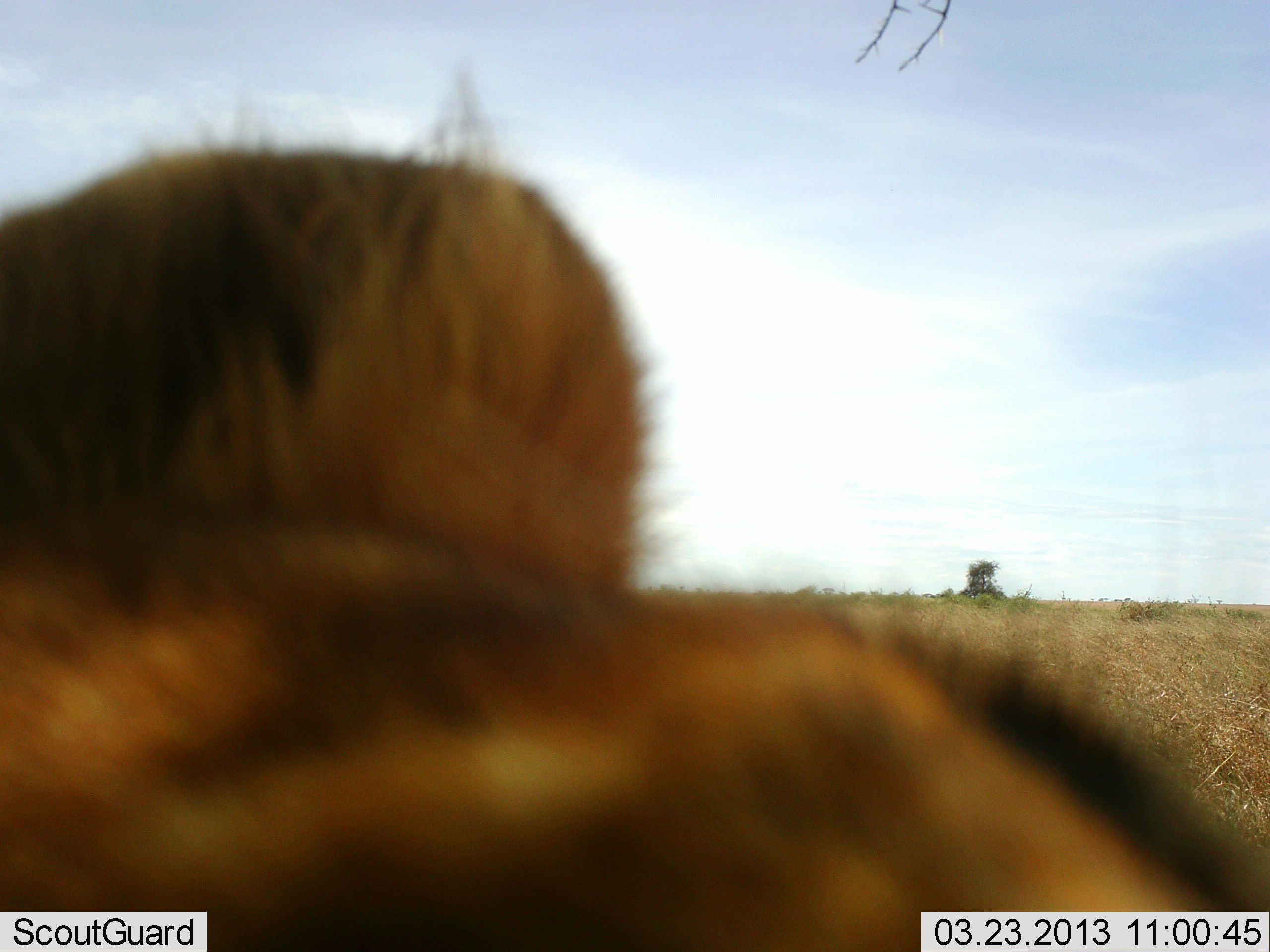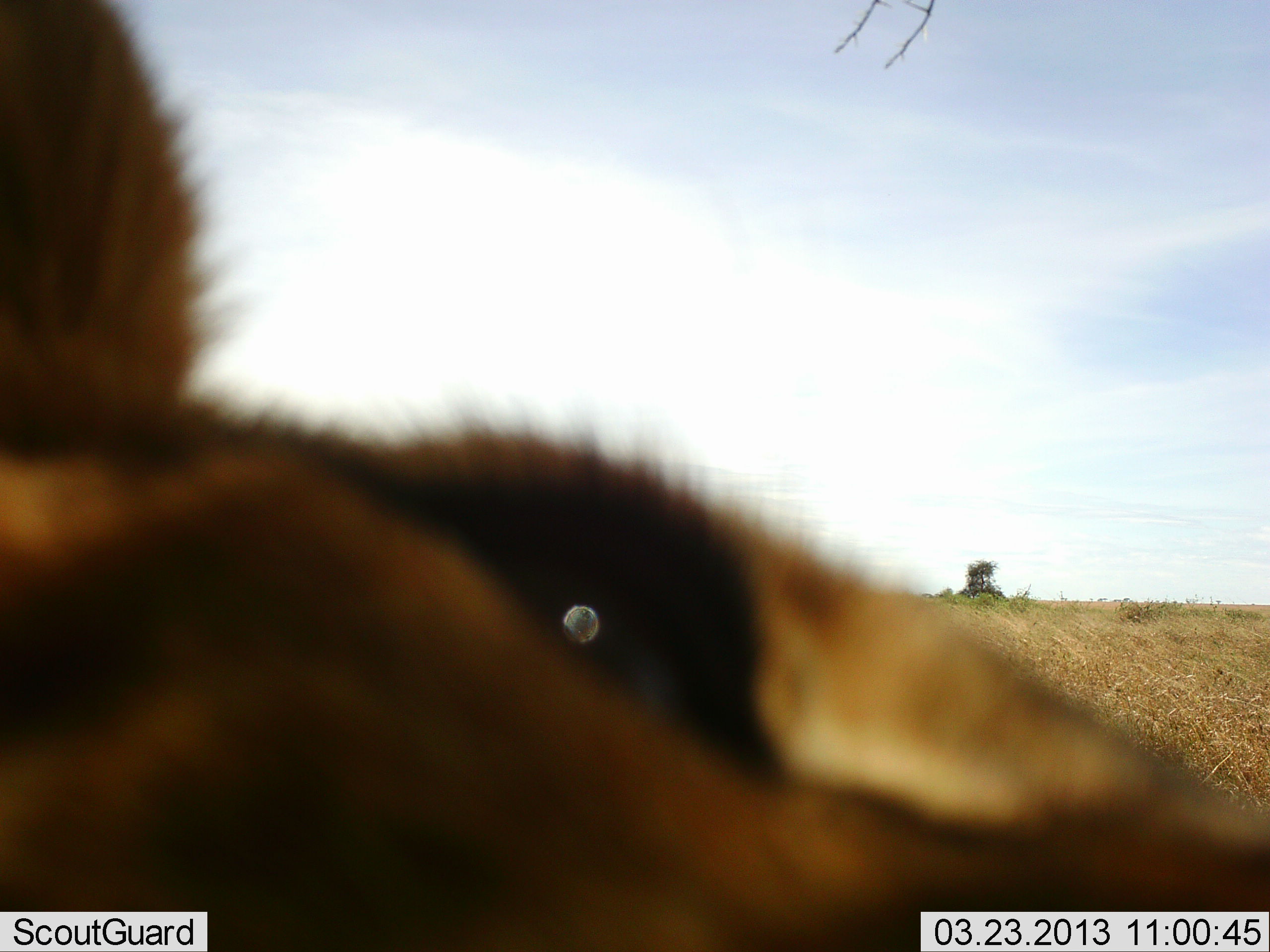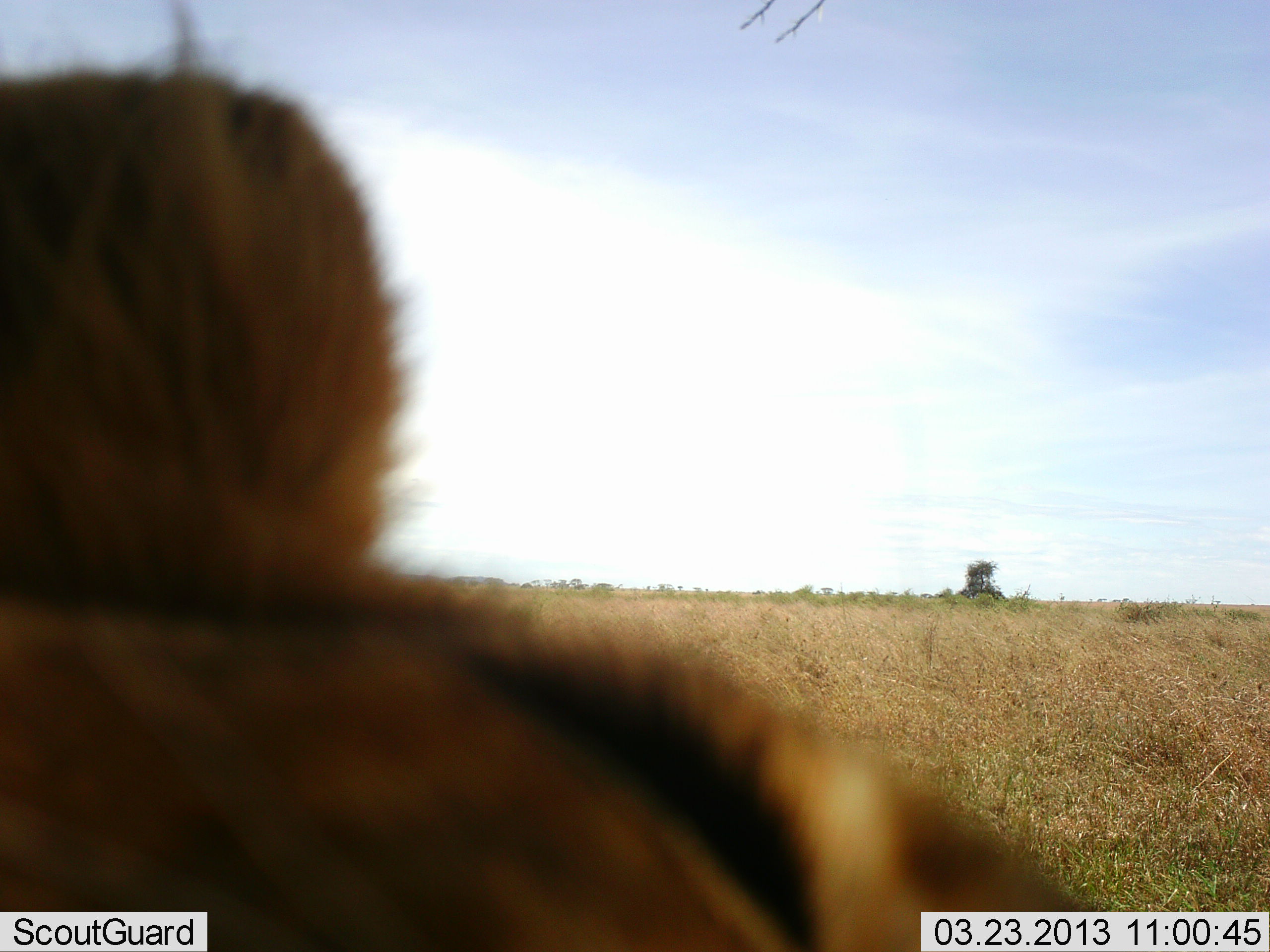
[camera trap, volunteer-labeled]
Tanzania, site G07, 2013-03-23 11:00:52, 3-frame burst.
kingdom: Animalia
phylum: Chordata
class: Mammalia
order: Carnivora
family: Felidae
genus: Panthera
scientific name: Panthera leo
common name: lion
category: lionfemale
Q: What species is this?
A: Lionfemale (lion) (Panthera leo).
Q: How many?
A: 1.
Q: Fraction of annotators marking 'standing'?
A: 33%.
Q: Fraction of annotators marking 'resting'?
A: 27%.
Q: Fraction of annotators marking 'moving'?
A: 33%.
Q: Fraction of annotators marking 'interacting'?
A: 7%.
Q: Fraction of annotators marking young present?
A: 0%.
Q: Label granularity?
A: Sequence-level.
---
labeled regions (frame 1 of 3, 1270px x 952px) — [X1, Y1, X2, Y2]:
animal: [0, 46, 1270, 952]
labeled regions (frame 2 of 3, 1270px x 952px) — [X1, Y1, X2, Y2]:
animal: [0, 0, 1270, 951]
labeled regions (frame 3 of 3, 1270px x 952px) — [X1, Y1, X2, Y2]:
animal: [0, 0, 1270, 952]